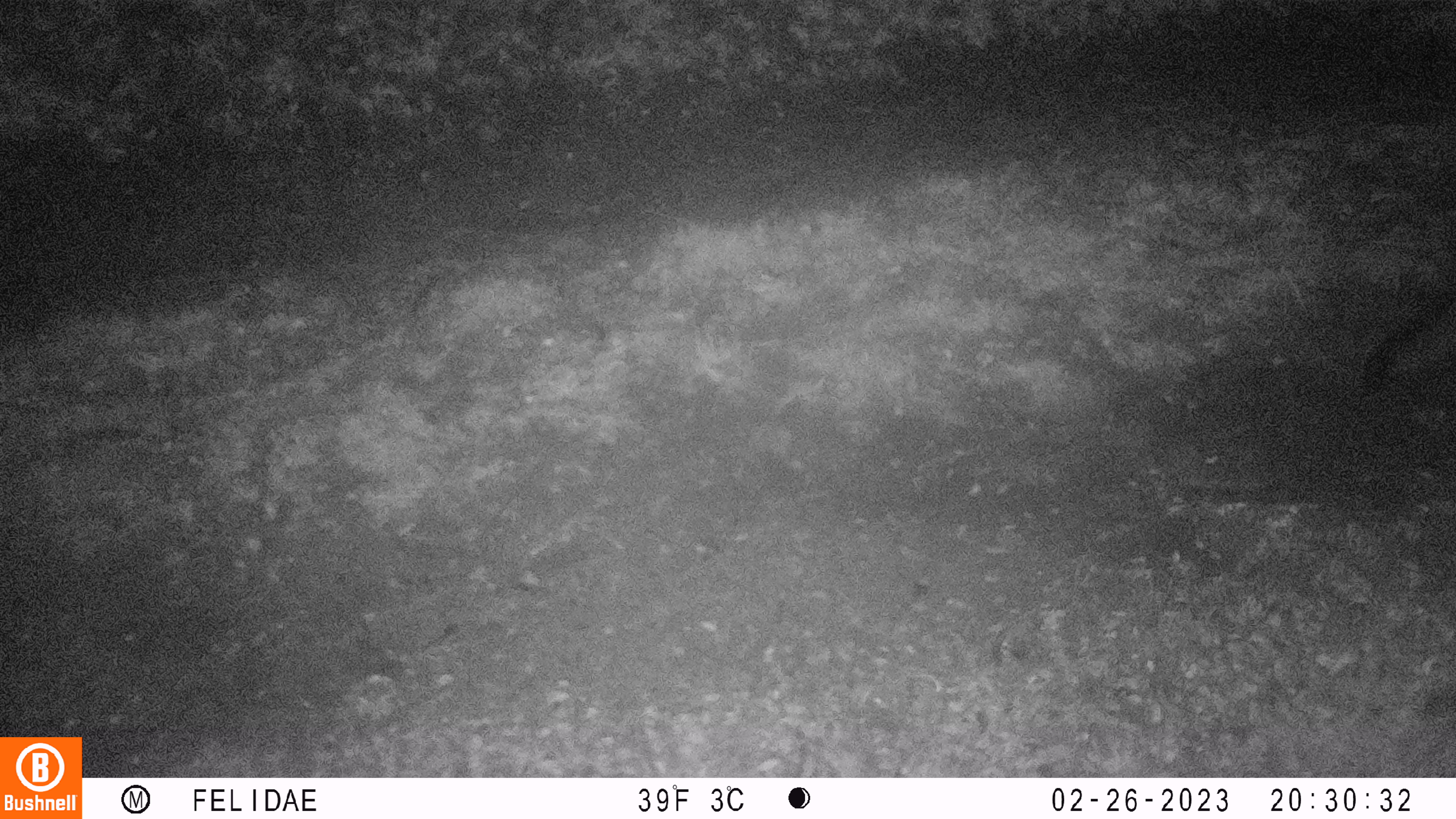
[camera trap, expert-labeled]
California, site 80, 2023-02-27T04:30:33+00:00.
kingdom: Animalia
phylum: Chordata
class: Mammalia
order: Carnivora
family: Canidae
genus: Urocyon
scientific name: Urocyon cinereoargenteus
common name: gray fox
Gray fox (Urocyon cinereoargenteus).